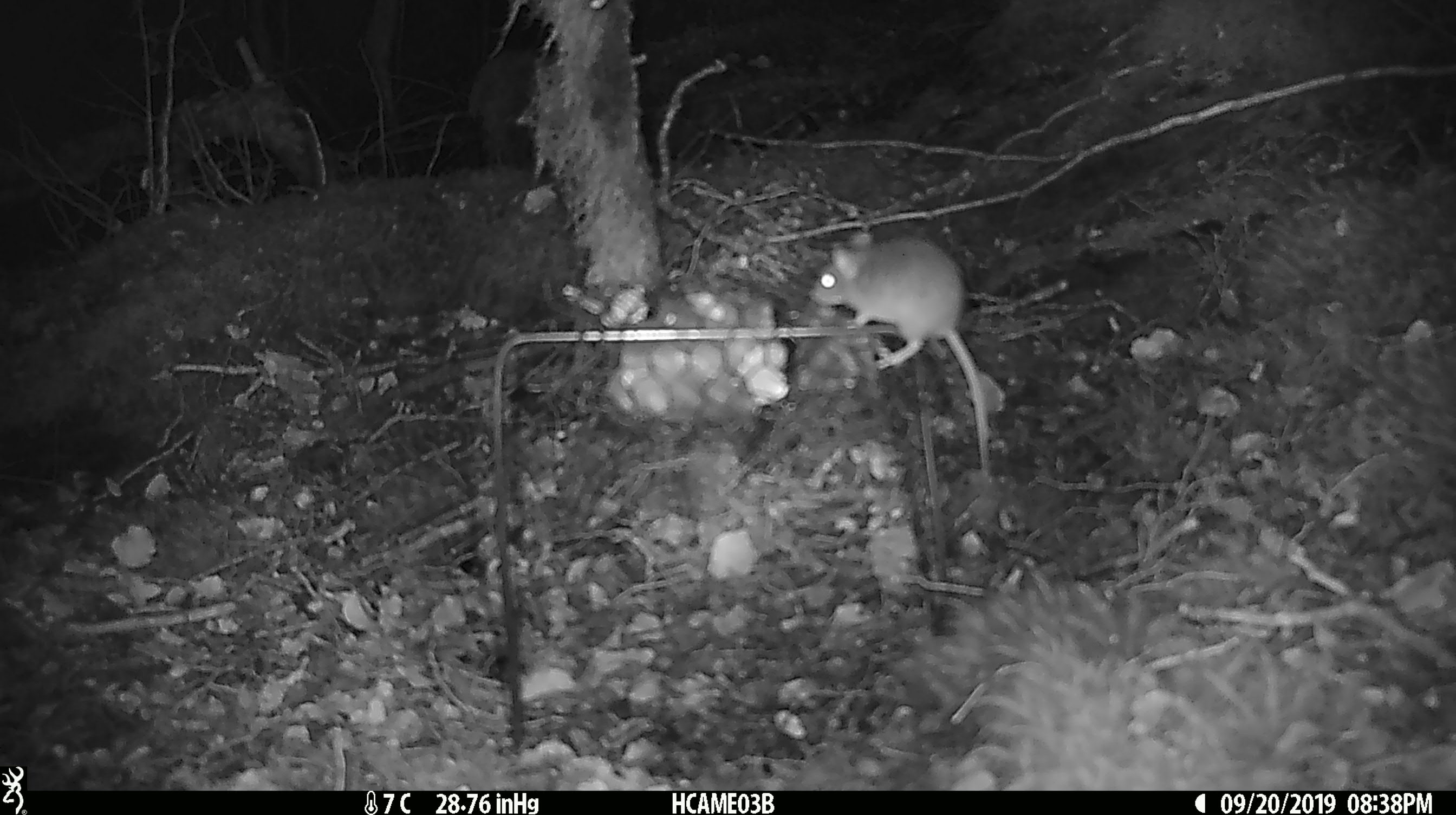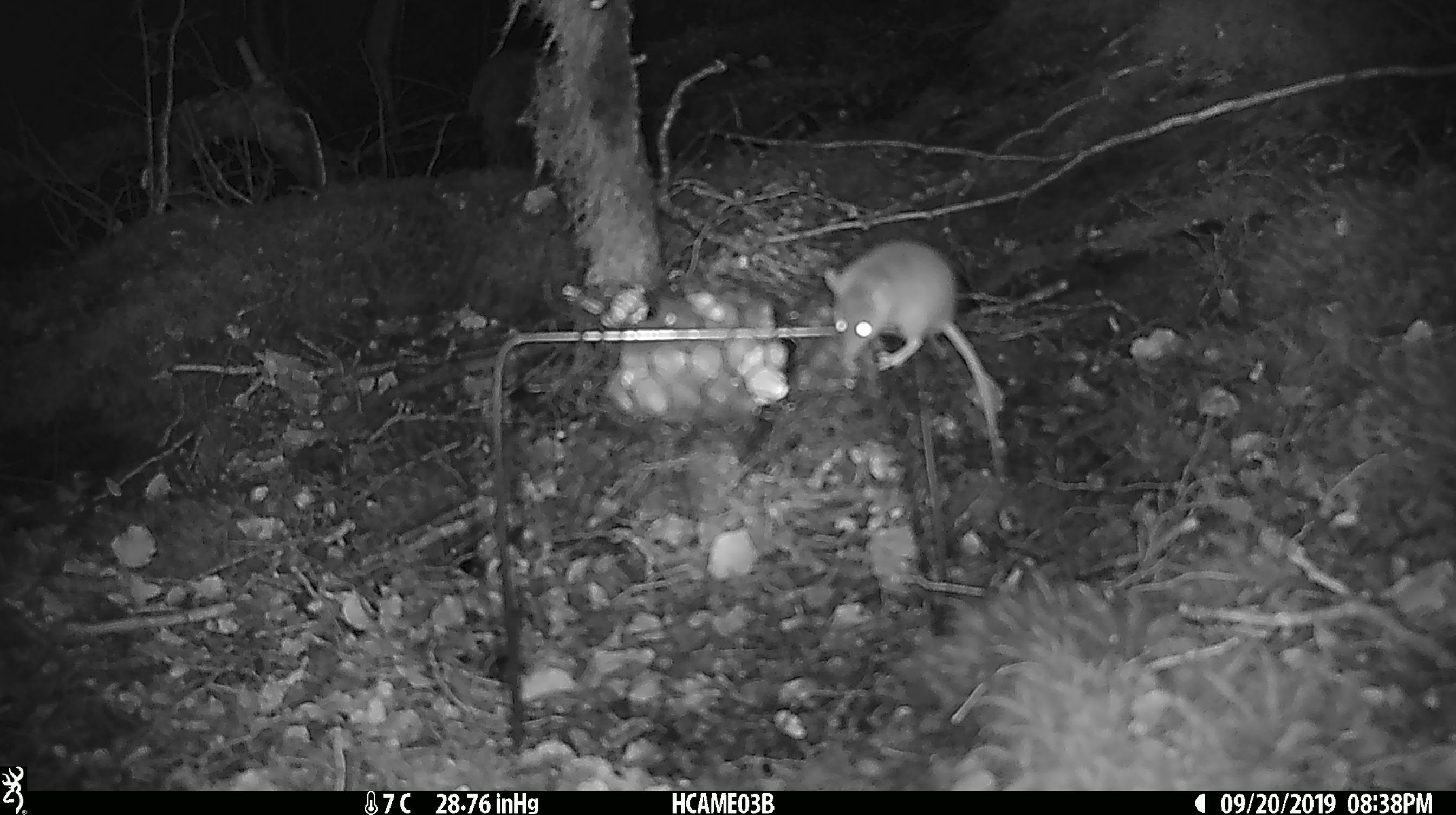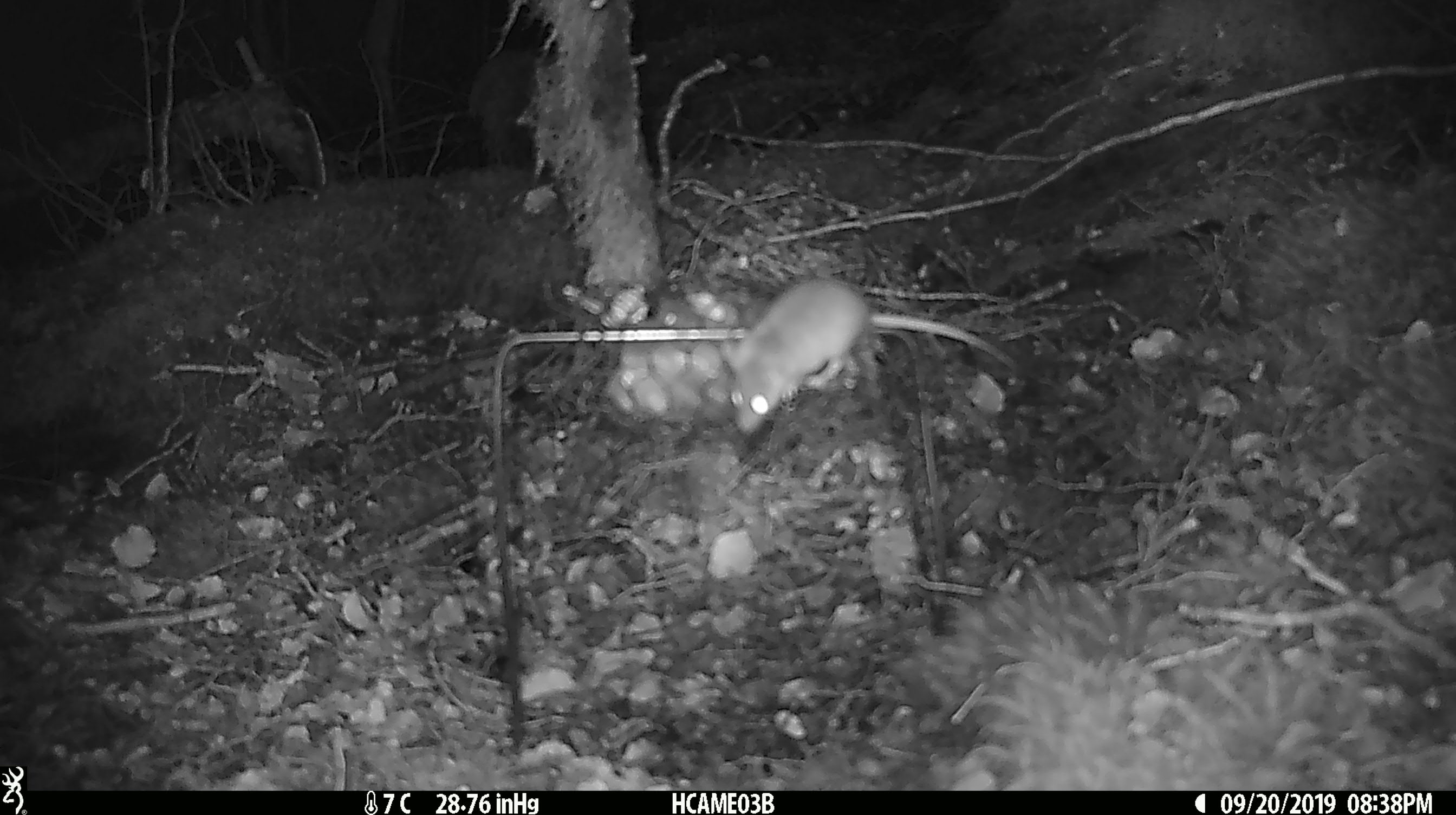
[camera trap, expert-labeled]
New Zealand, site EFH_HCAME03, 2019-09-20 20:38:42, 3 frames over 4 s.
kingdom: Animalia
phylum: Chordata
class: Mammalia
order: Rodentia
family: Muridae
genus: Mus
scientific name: Mus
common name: mouse